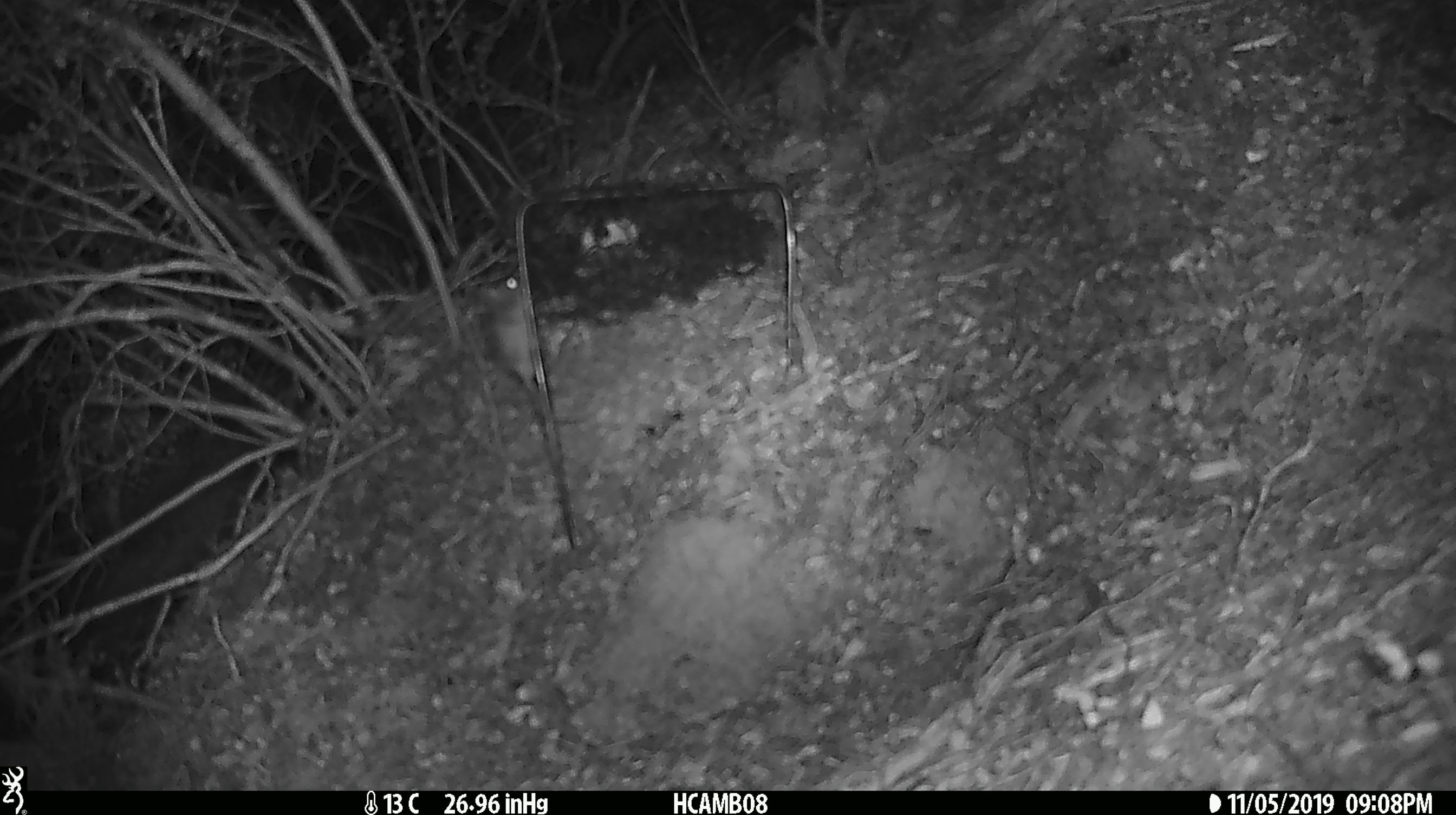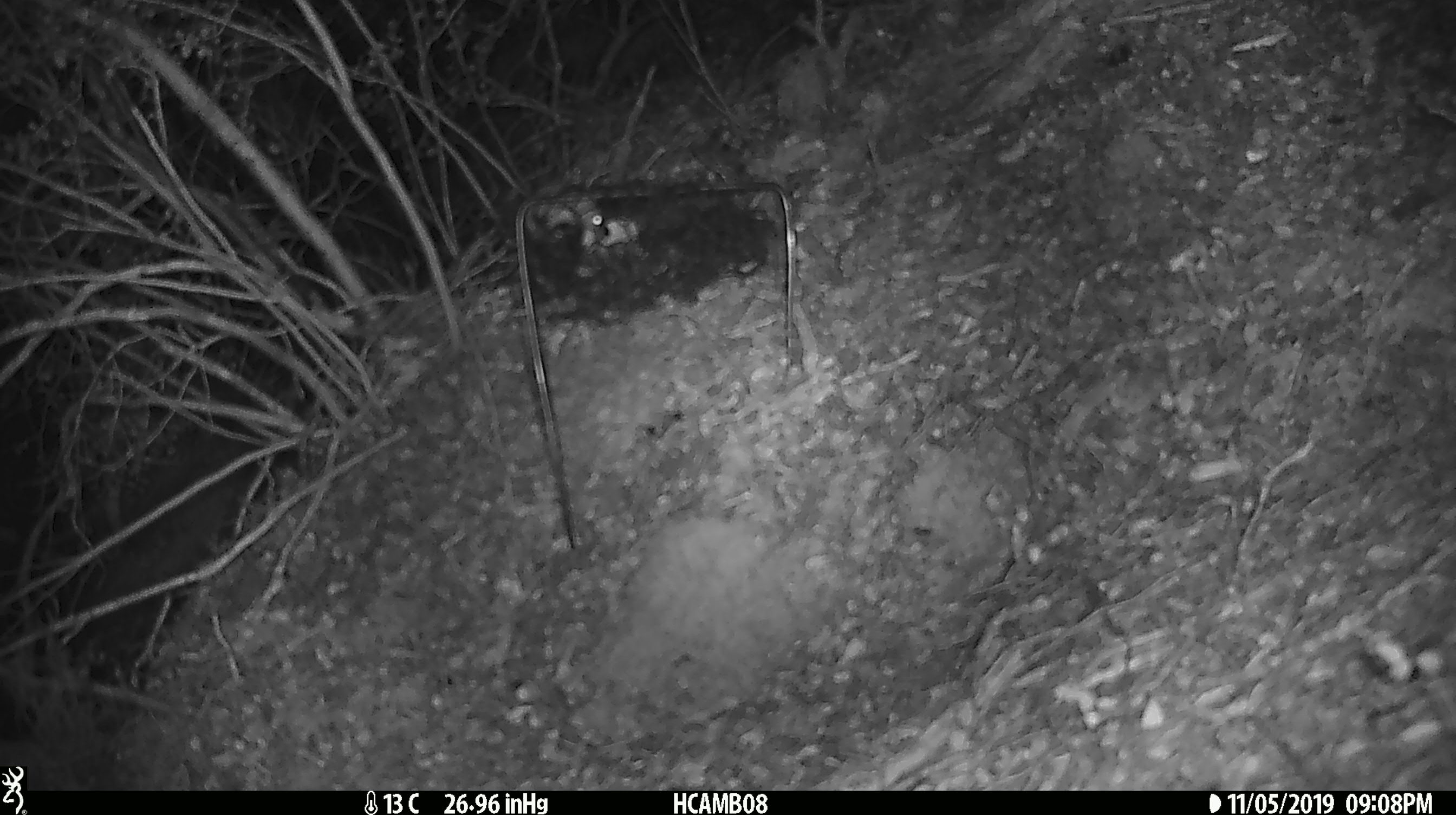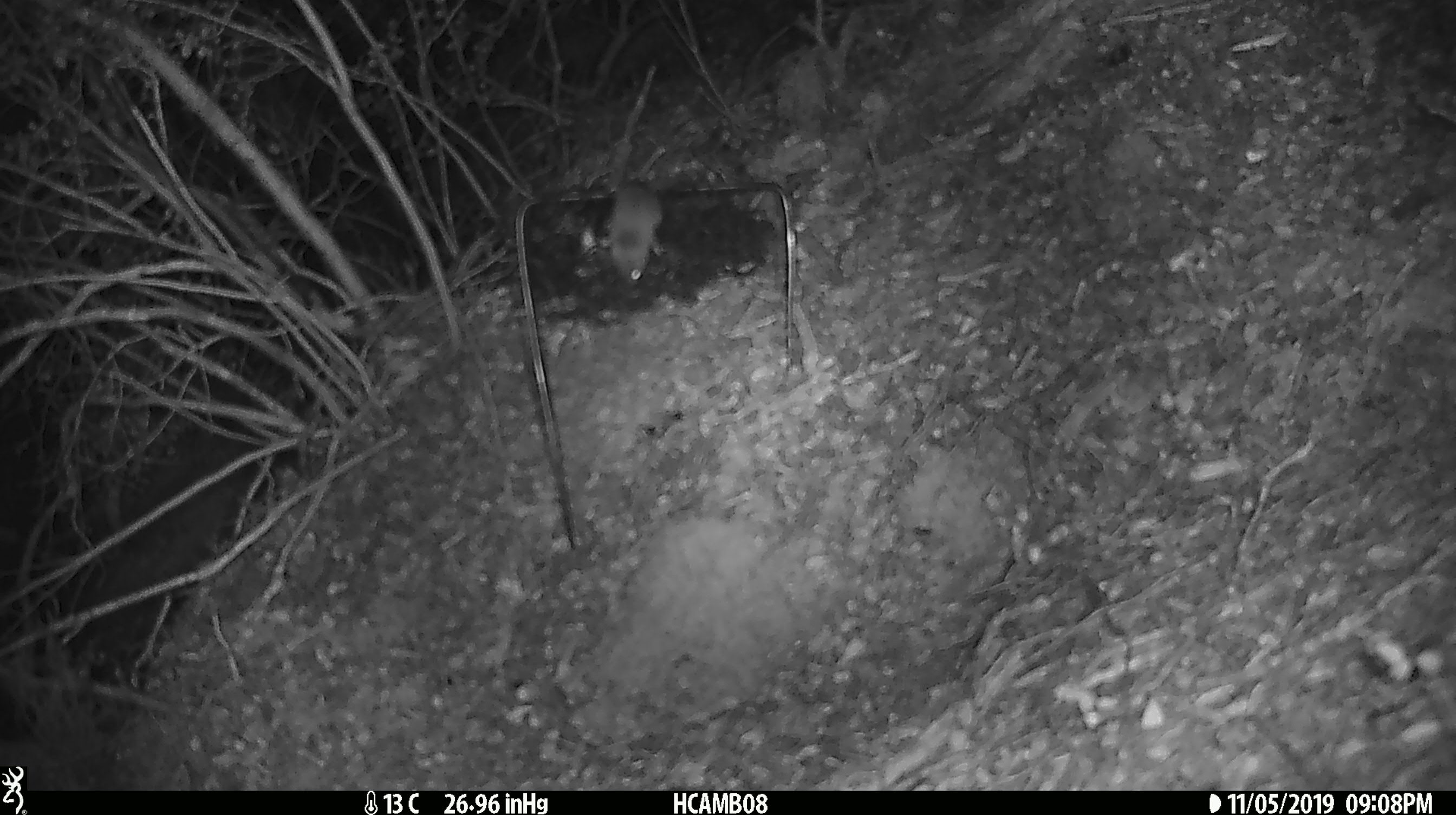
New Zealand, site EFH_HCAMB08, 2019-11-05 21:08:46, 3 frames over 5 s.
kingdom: Animalia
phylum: Chordata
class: Mammalia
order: Rodentia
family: Muridae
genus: Mus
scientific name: Mus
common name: mouse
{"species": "mouse (Mus)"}